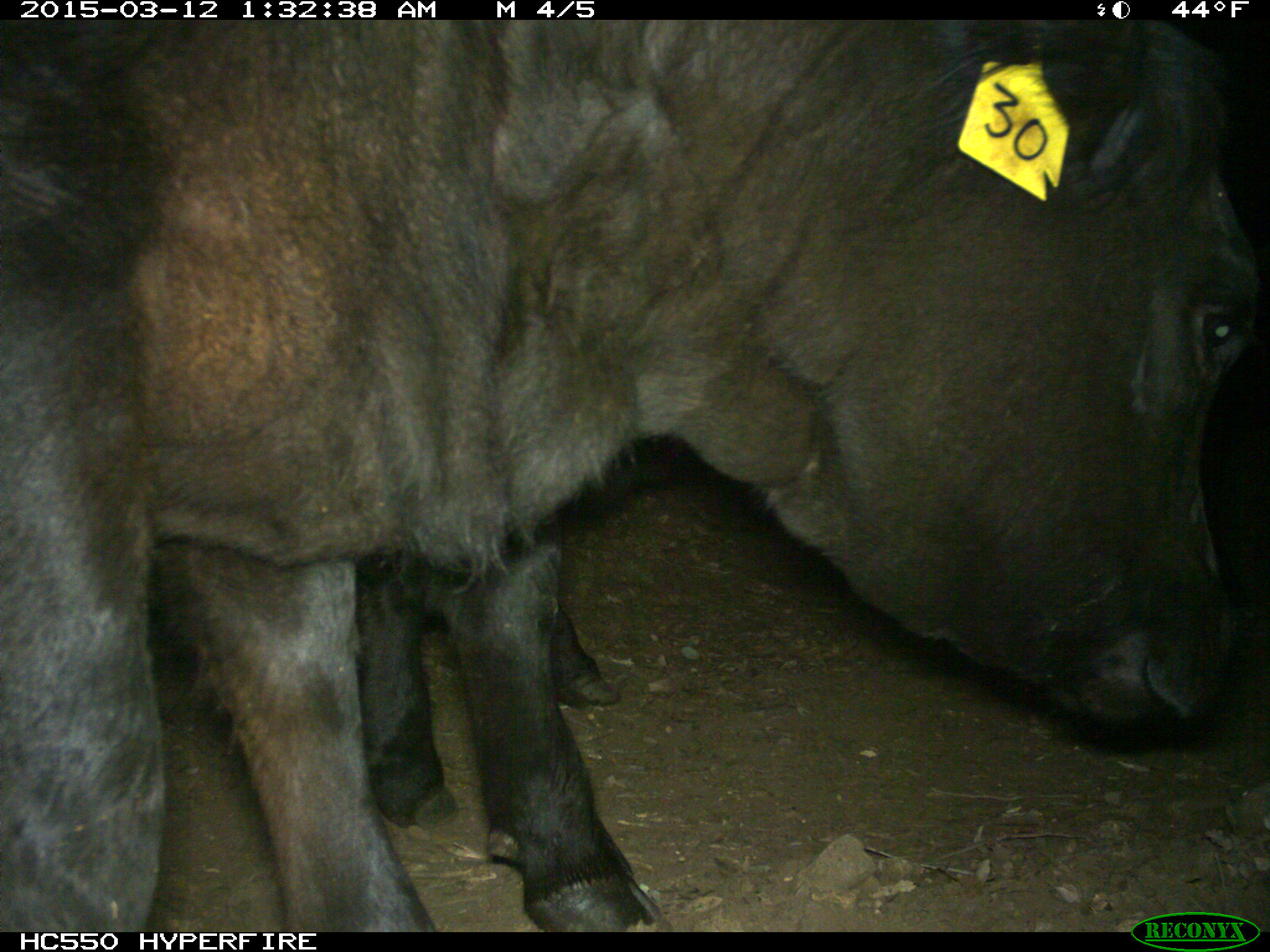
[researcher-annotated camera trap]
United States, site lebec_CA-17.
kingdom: Animalia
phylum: Chordata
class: Mammalia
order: Artiodactyla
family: Bovidae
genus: Bos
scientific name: Bos taurus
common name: domestic cow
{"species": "Bos taurus (domestic cow)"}